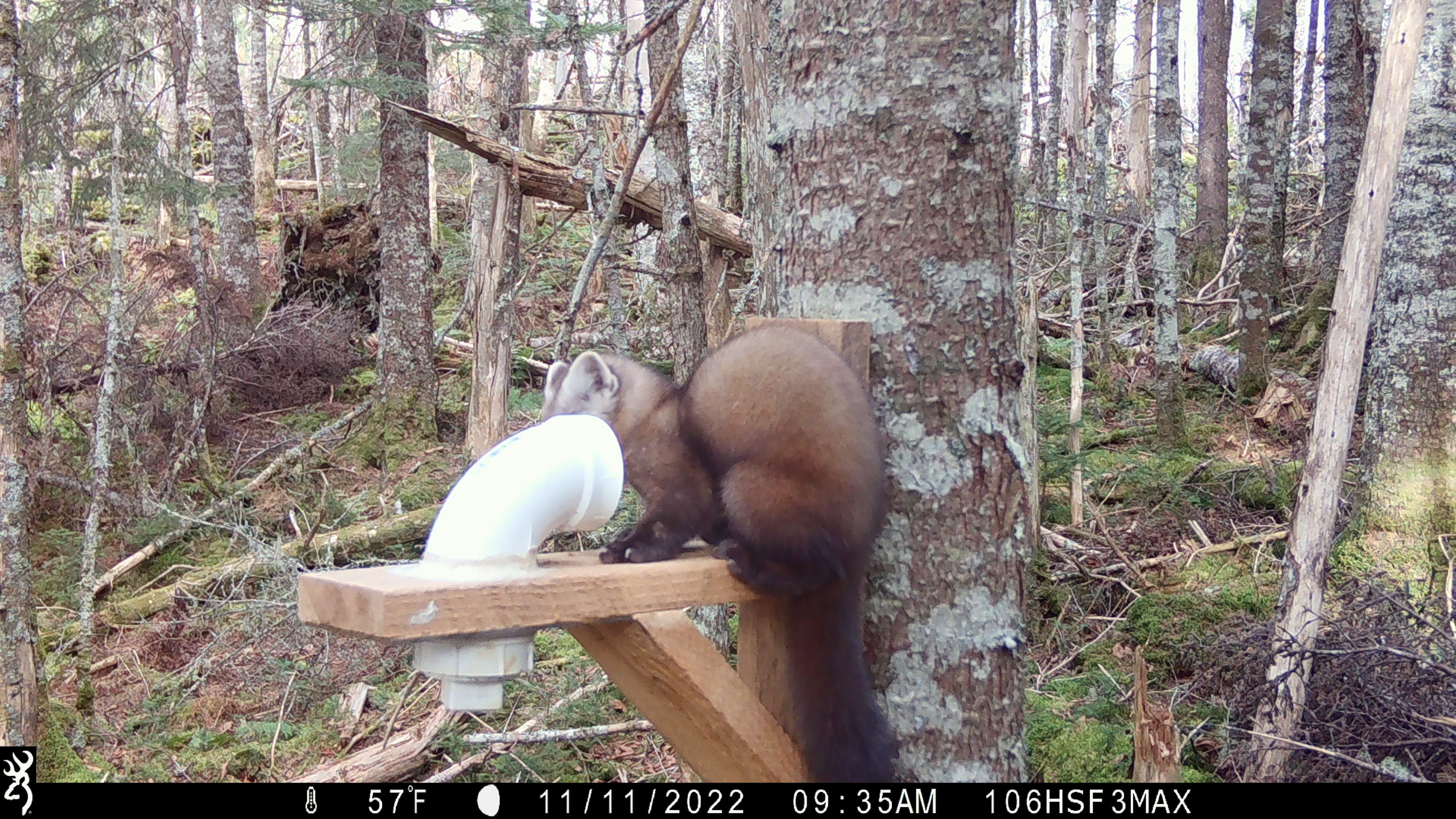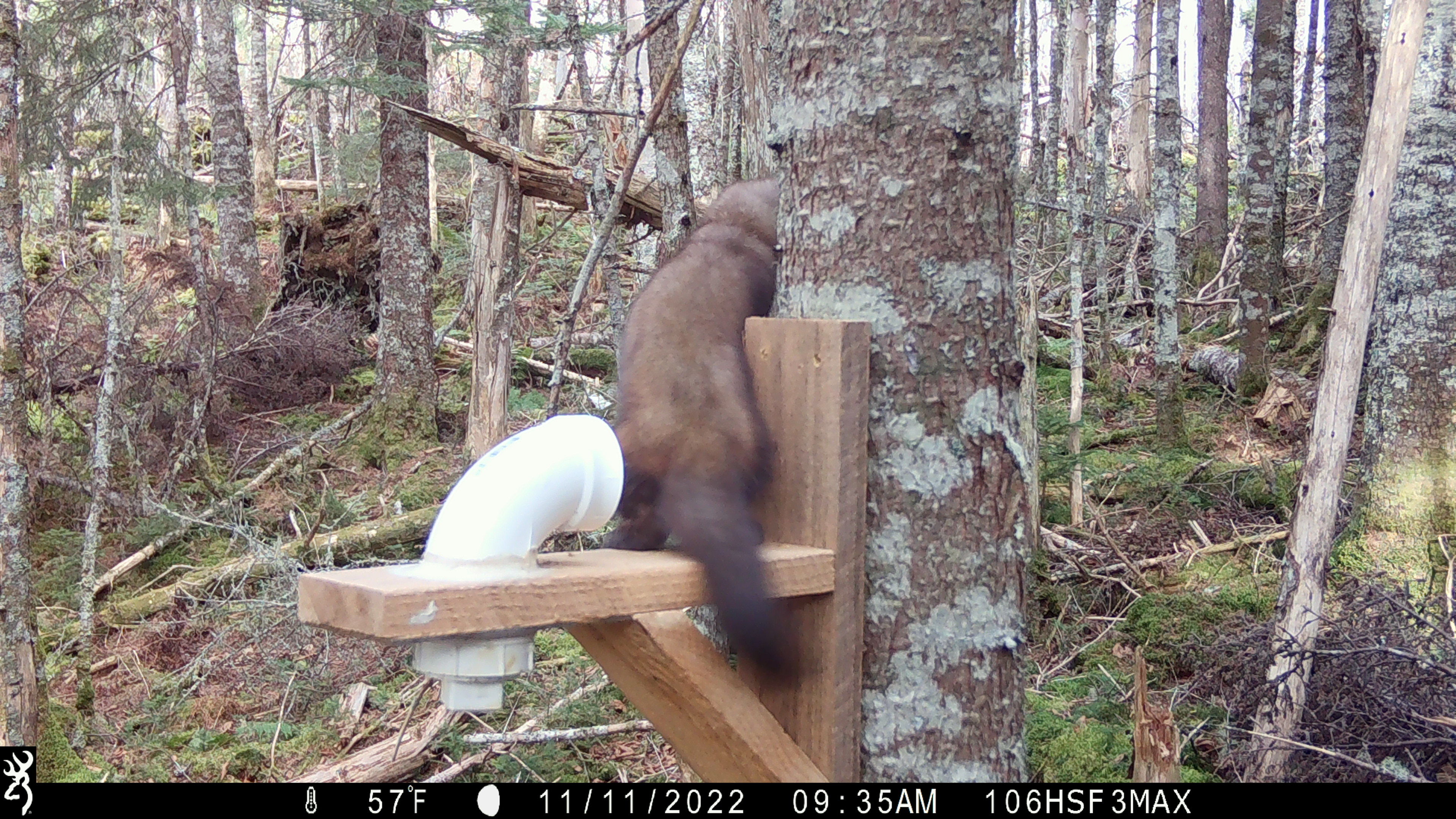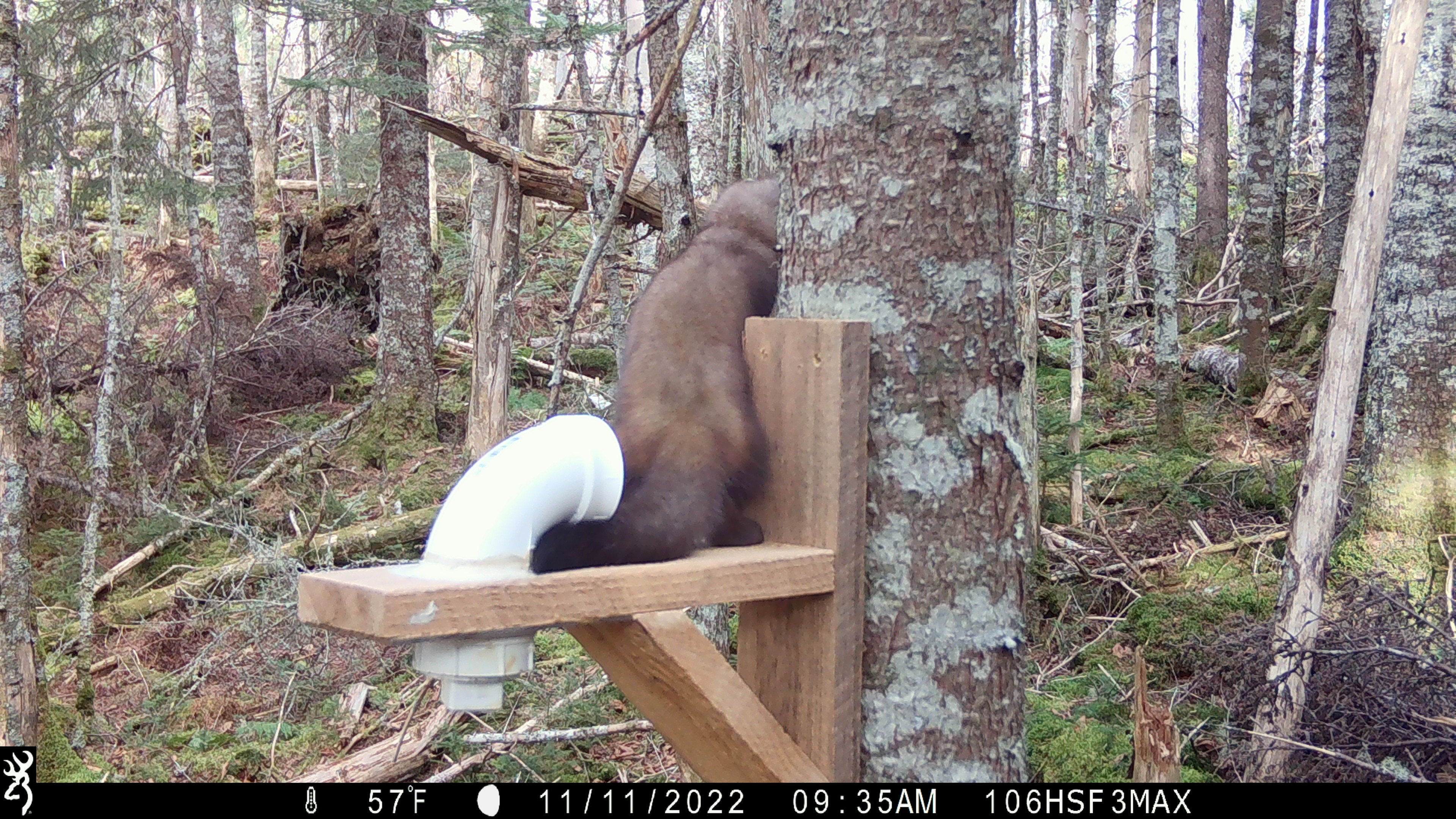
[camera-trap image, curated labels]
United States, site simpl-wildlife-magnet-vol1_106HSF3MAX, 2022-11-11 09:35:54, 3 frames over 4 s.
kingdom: Animalia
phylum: Chordata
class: Mammalia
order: Carnivora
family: Mustelidae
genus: Martes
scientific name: Martes americana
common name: american marten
American marten (Martes americana).